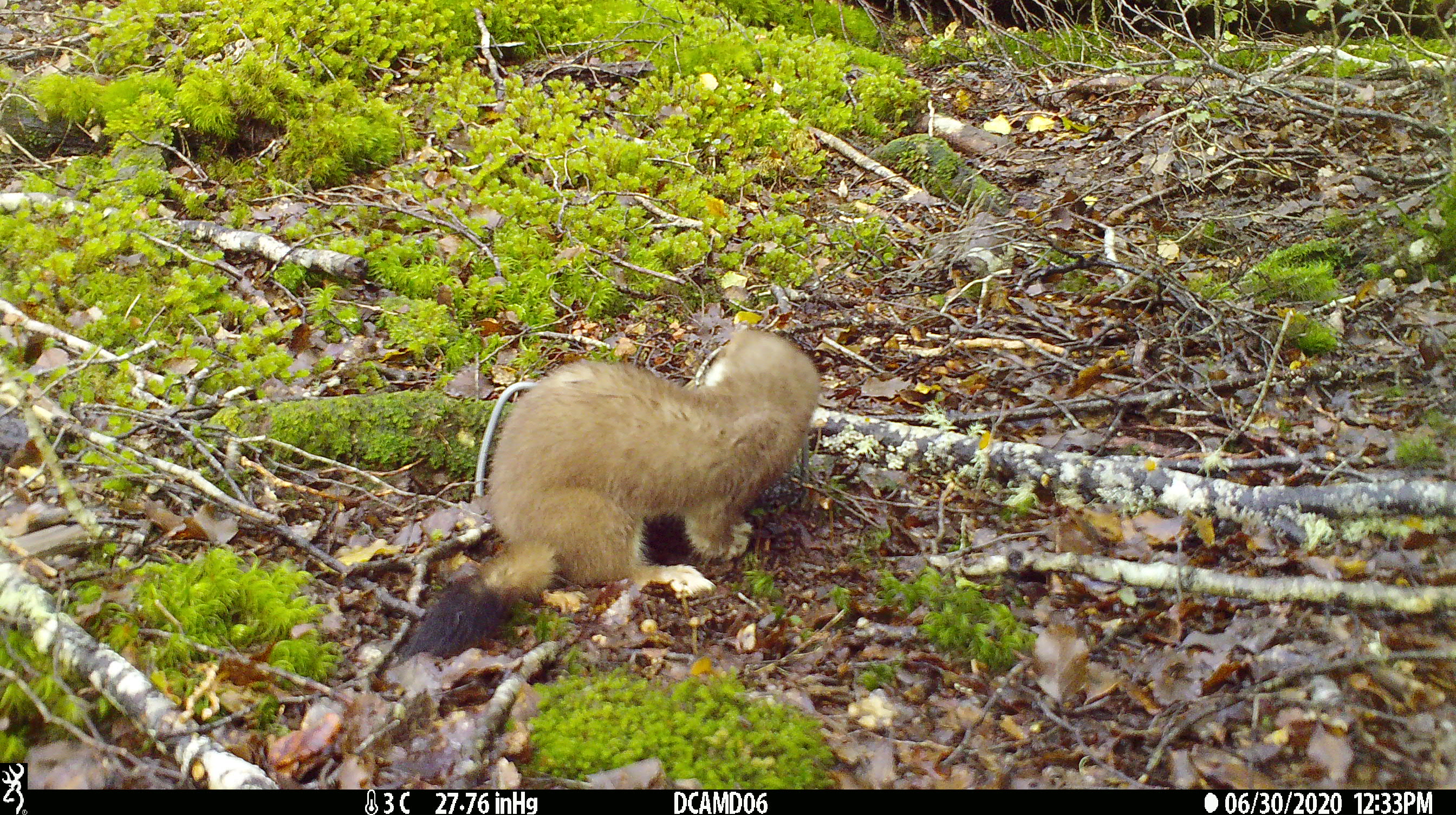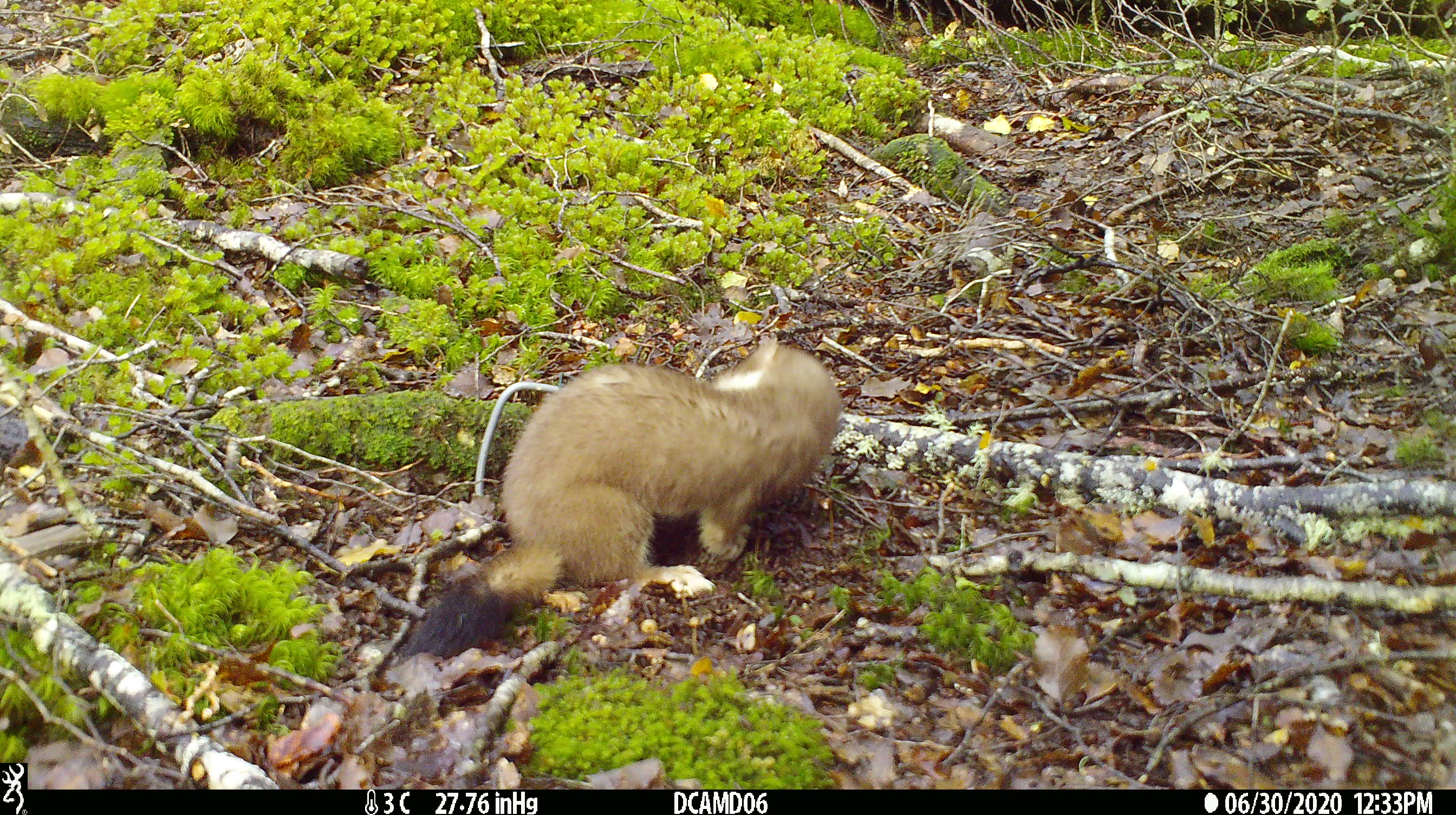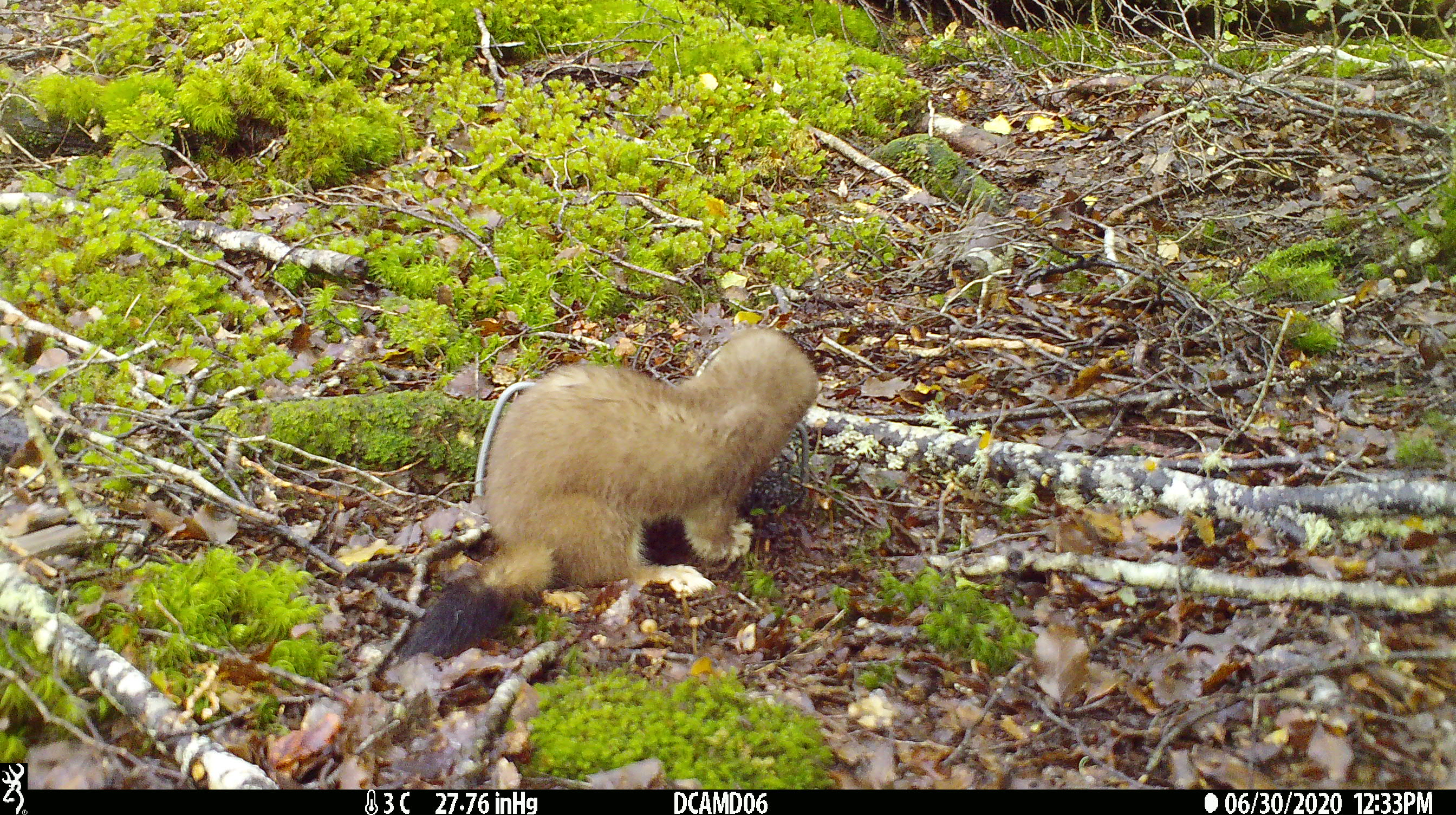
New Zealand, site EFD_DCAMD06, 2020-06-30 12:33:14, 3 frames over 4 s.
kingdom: Animalia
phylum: Chordata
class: Mammalia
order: Carnivora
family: Mustelidae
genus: Mustela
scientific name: Mustela erminea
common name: stoat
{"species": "stoat (Mustela erminea)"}